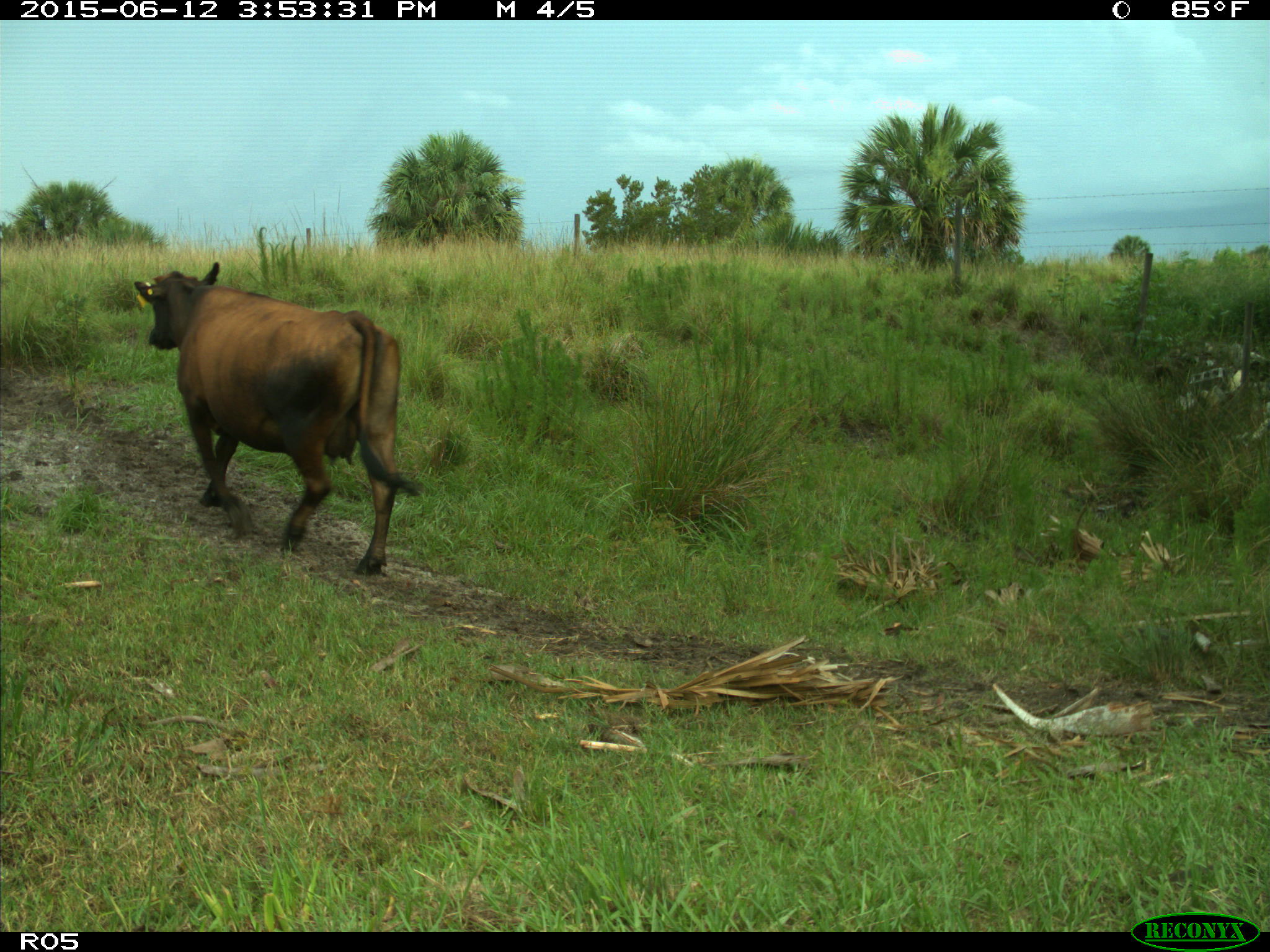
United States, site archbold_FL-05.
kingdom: Animalia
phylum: Chordata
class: Mammalia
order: Artiodactyla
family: Bovidae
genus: Bos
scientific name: Bos taurus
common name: domestic cow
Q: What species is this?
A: Bos taurus (domestic cow).